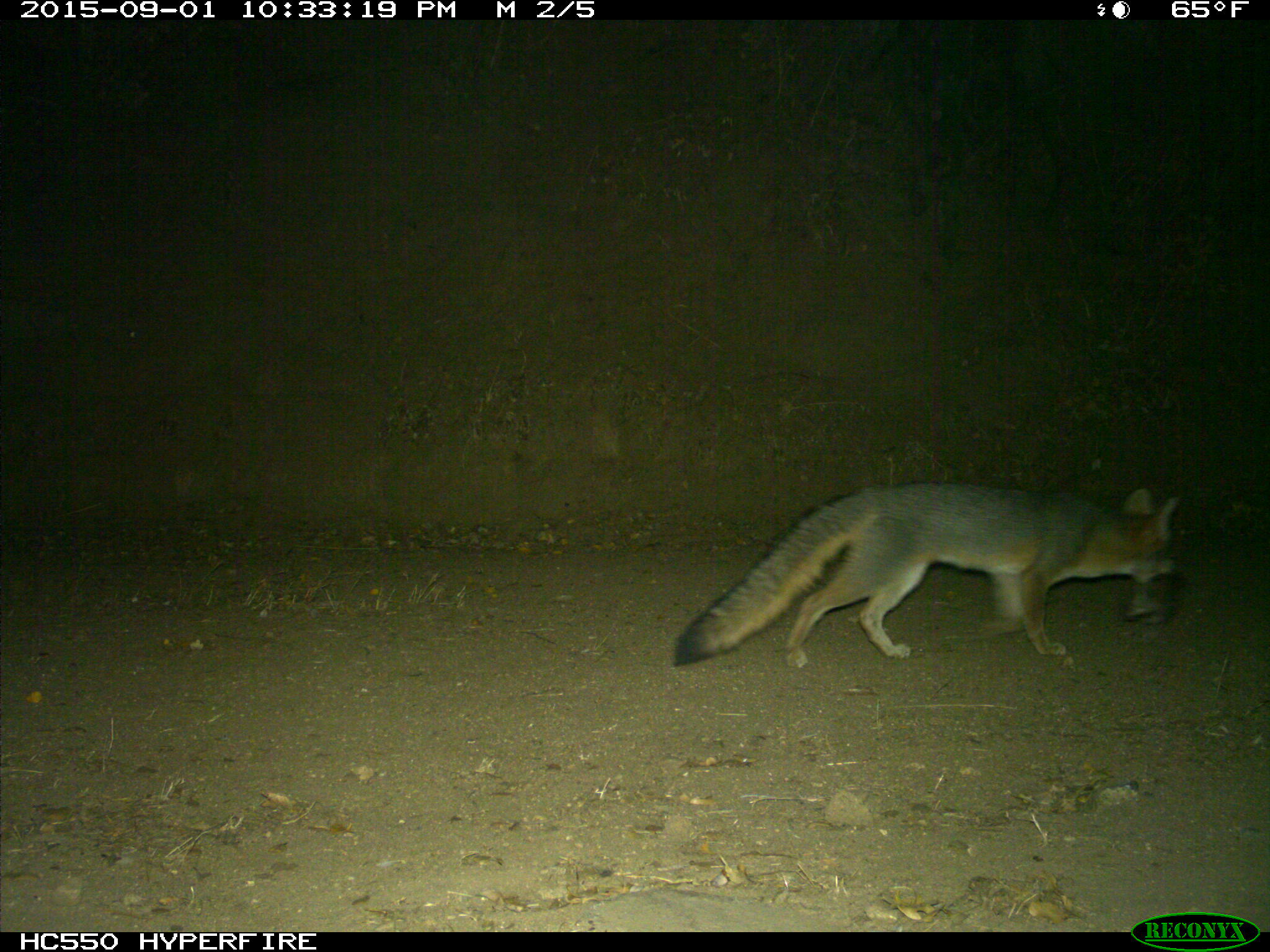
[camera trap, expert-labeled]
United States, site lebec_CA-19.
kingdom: Animalia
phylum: Chordata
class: Mammalia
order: Carnivora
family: Canidae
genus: Urocyon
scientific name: Urocyon cinereoargenteus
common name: gray fox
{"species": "Urocyon cinereoargenteus (gray fox)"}